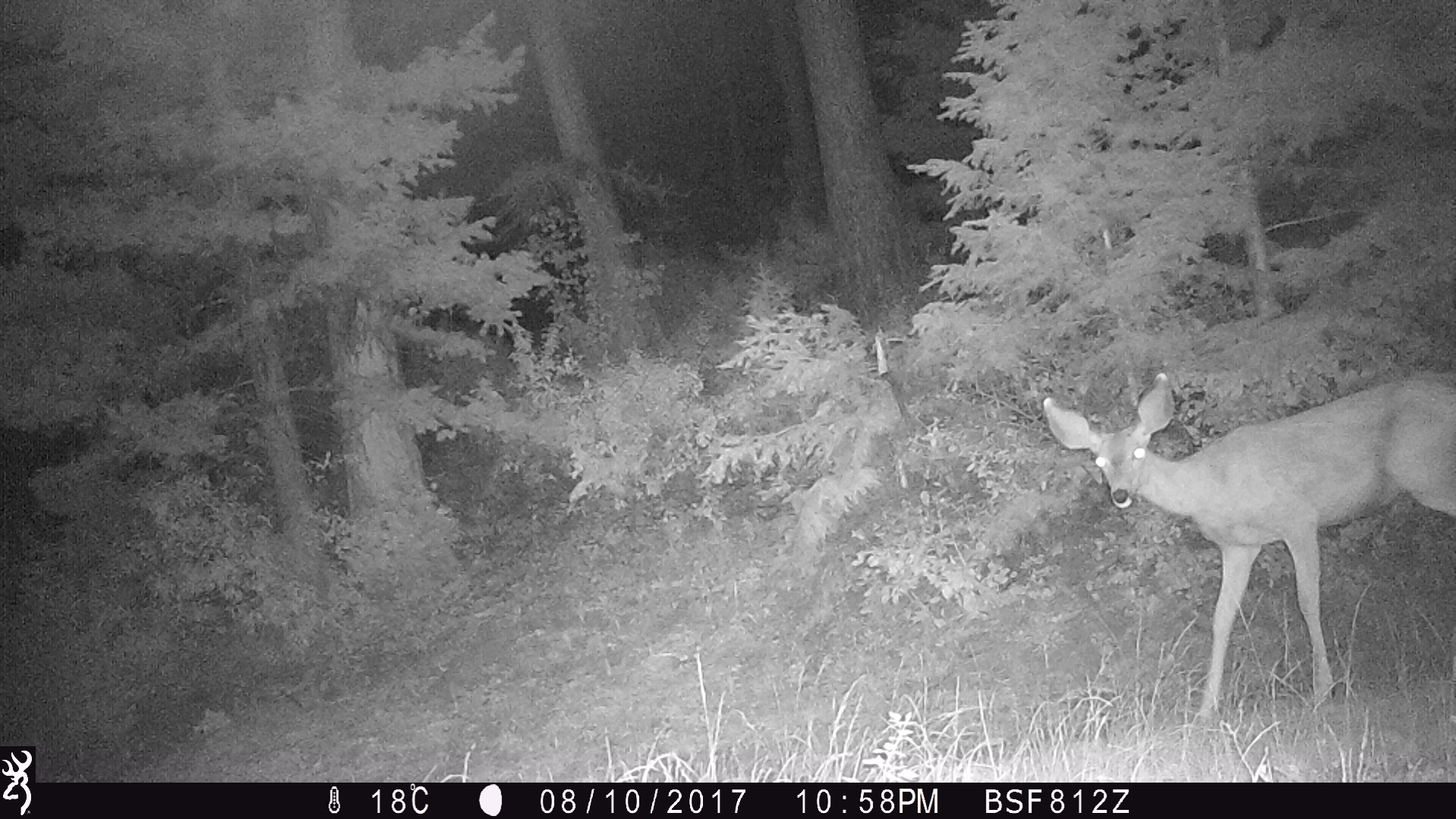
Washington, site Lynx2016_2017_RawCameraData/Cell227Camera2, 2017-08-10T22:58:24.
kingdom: Animalia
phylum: Chordata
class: Mammalia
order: Artiodactyla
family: Cervidae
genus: Odocoileus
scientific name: Odocoileus hemionus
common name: mule deer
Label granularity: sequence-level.